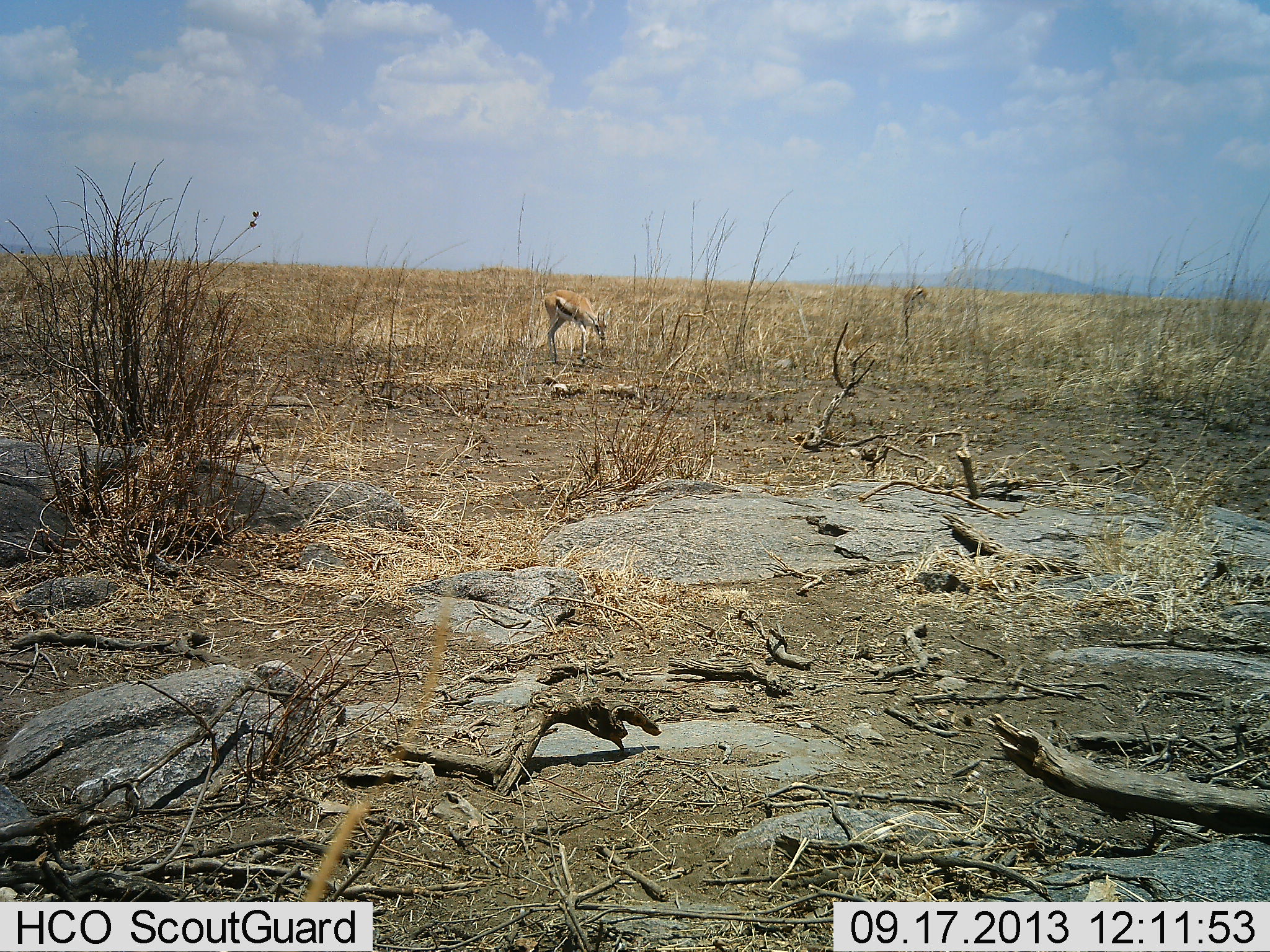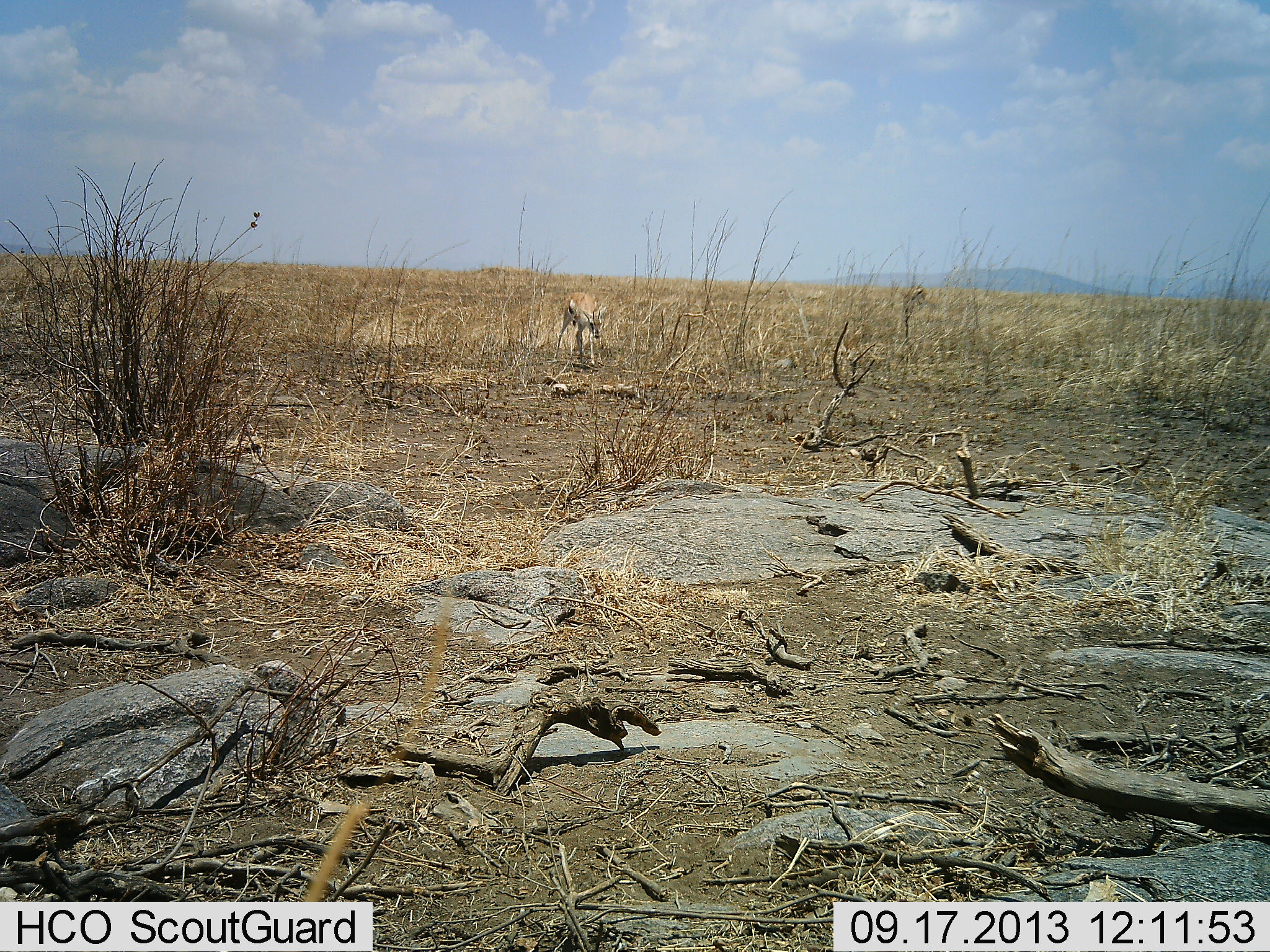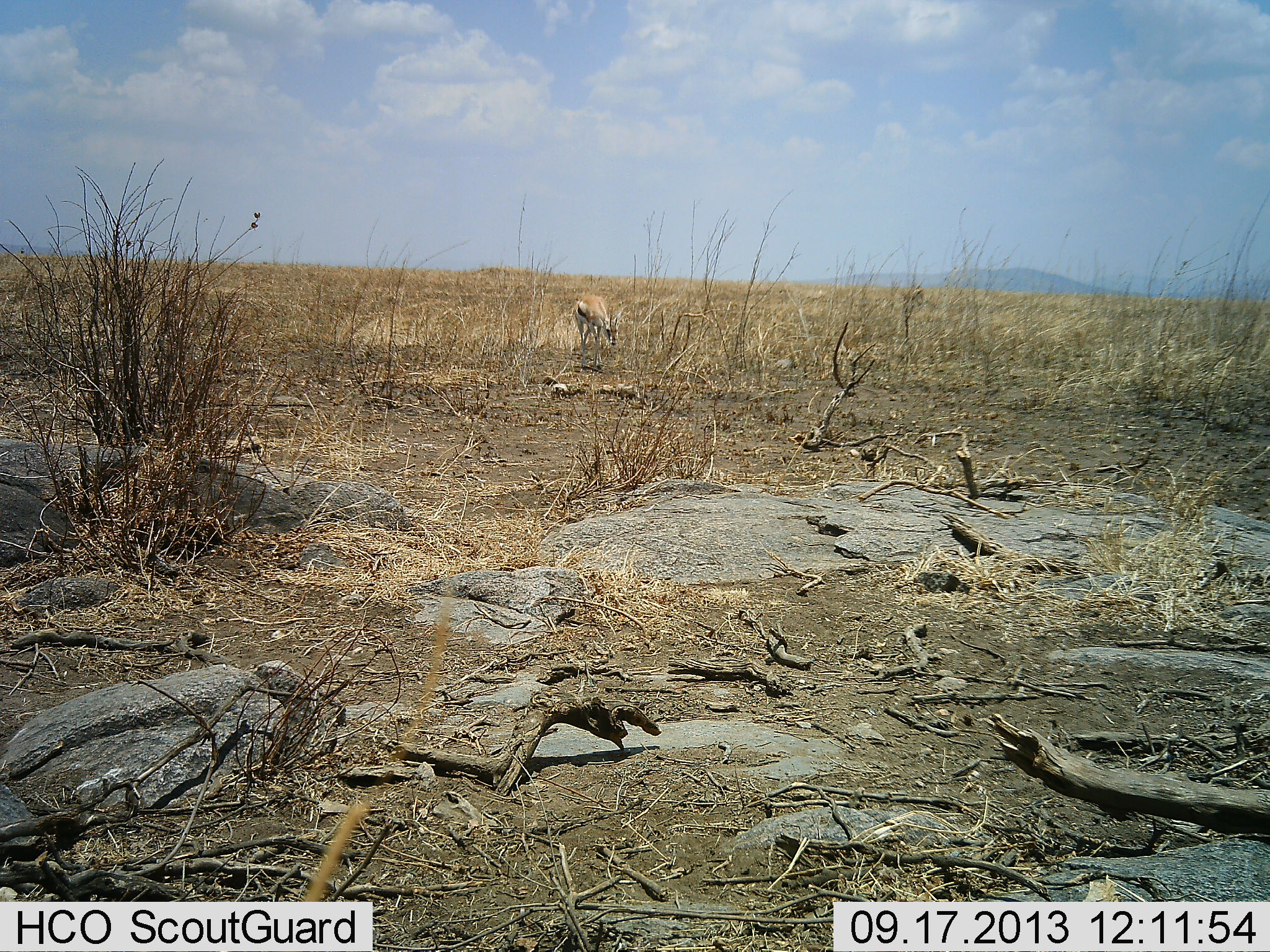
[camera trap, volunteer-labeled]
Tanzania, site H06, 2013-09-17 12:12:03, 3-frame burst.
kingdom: Animalia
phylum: Chordata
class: Mammalia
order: Artiodactyla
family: Bovidae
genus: Eudorcas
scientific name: Eudorcas thomsonii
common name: thomson's gazelle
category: gazellethomsons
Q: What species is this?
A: Gazellethomsons (thomson's gazelle) (Eudorcas thomsonii).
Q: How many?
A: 1.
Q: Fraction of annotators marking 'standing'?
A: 40%.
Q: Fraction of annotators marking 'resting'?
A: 0%.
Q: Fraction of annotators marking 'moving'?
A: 70%.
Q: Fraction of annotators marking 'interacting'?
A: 0%.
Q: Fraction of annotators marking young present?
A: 0%.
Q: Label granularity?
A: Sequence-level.